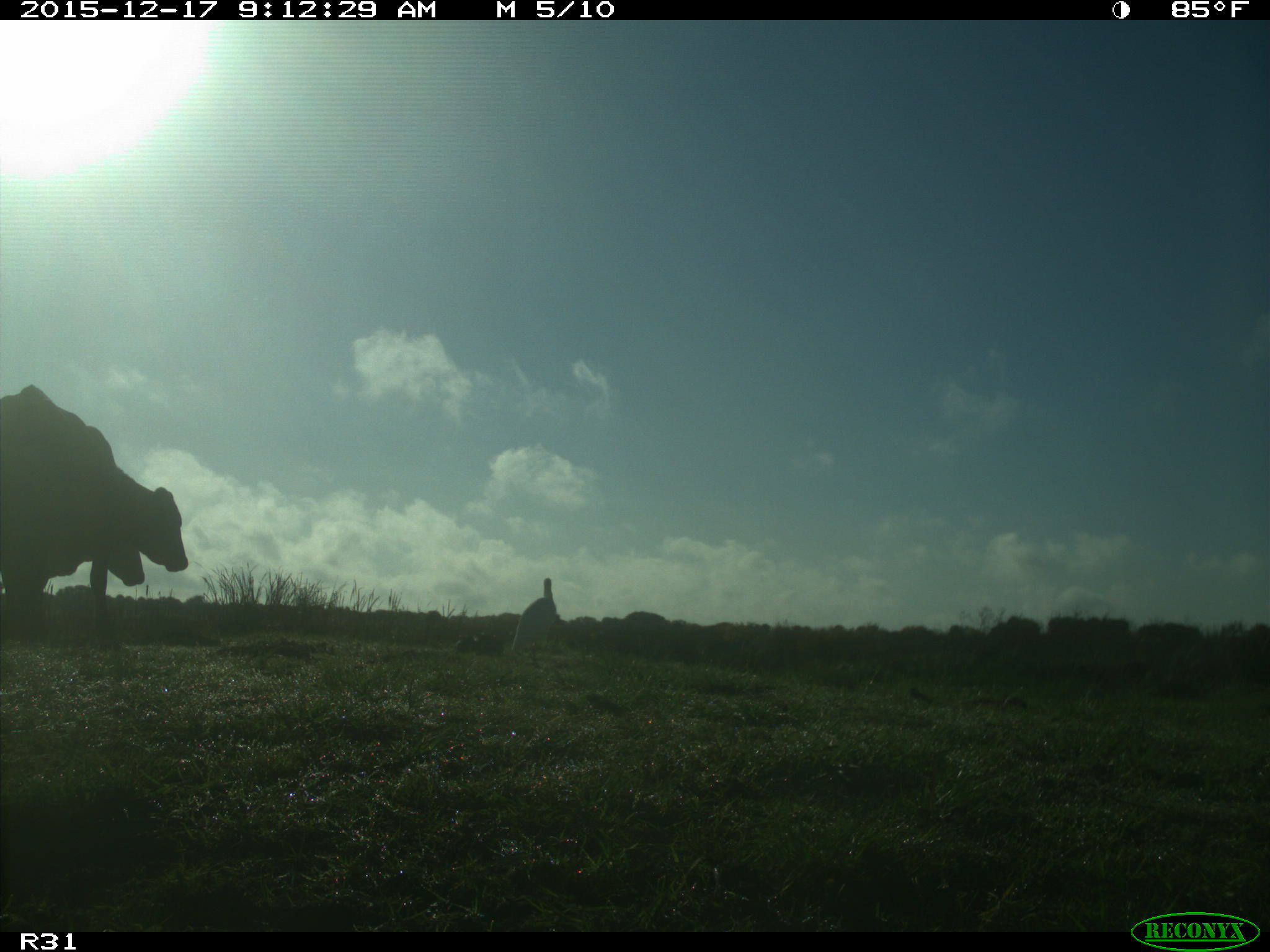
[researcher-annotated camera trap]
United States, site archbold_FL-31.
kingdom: Animalia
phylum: Chordata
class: Mammalia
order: Artiodactyla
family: Bovidae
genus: Bos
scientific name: Bos taurus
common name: domestic cow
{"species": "Bos taurus (domestic cow)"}